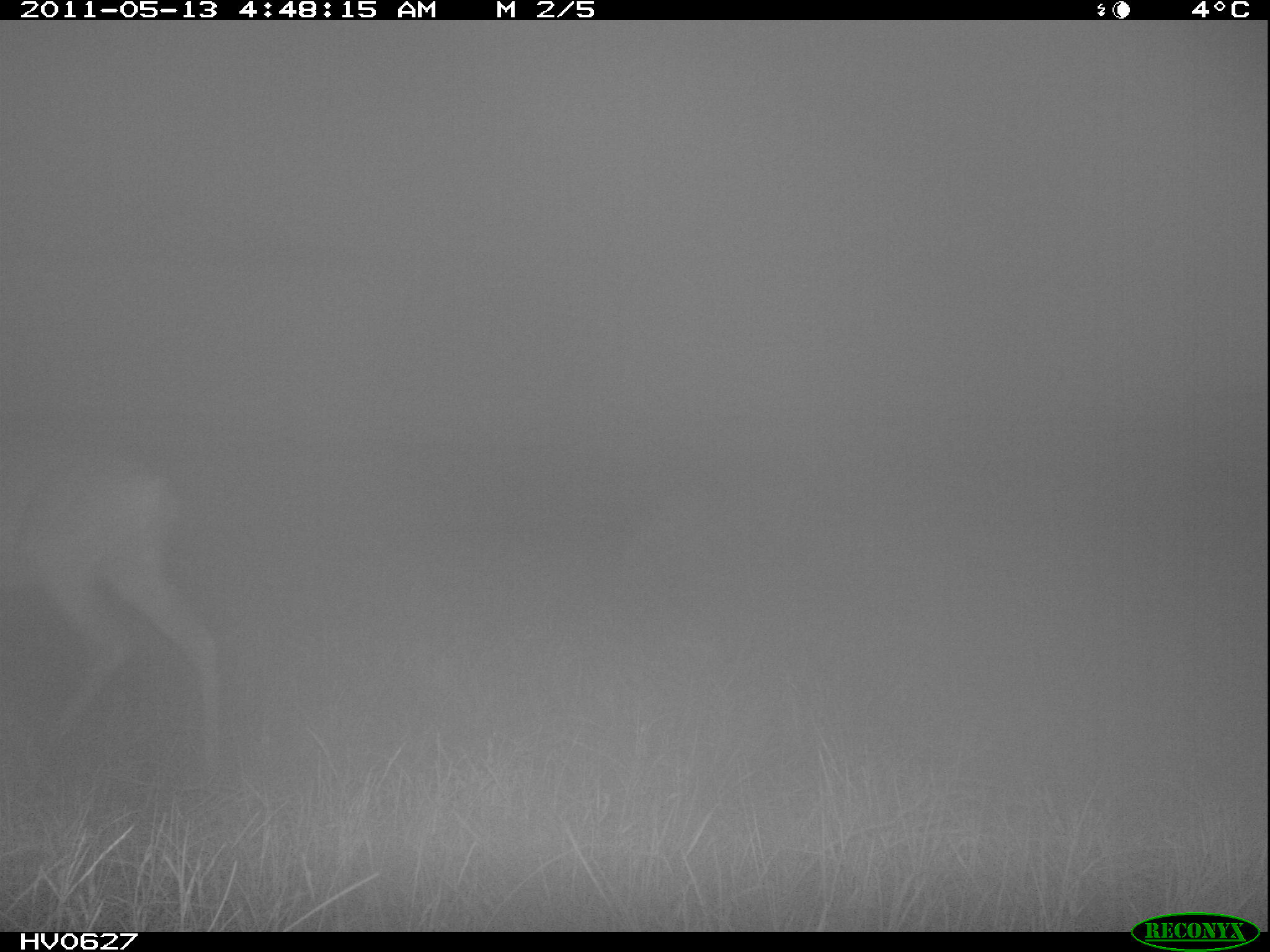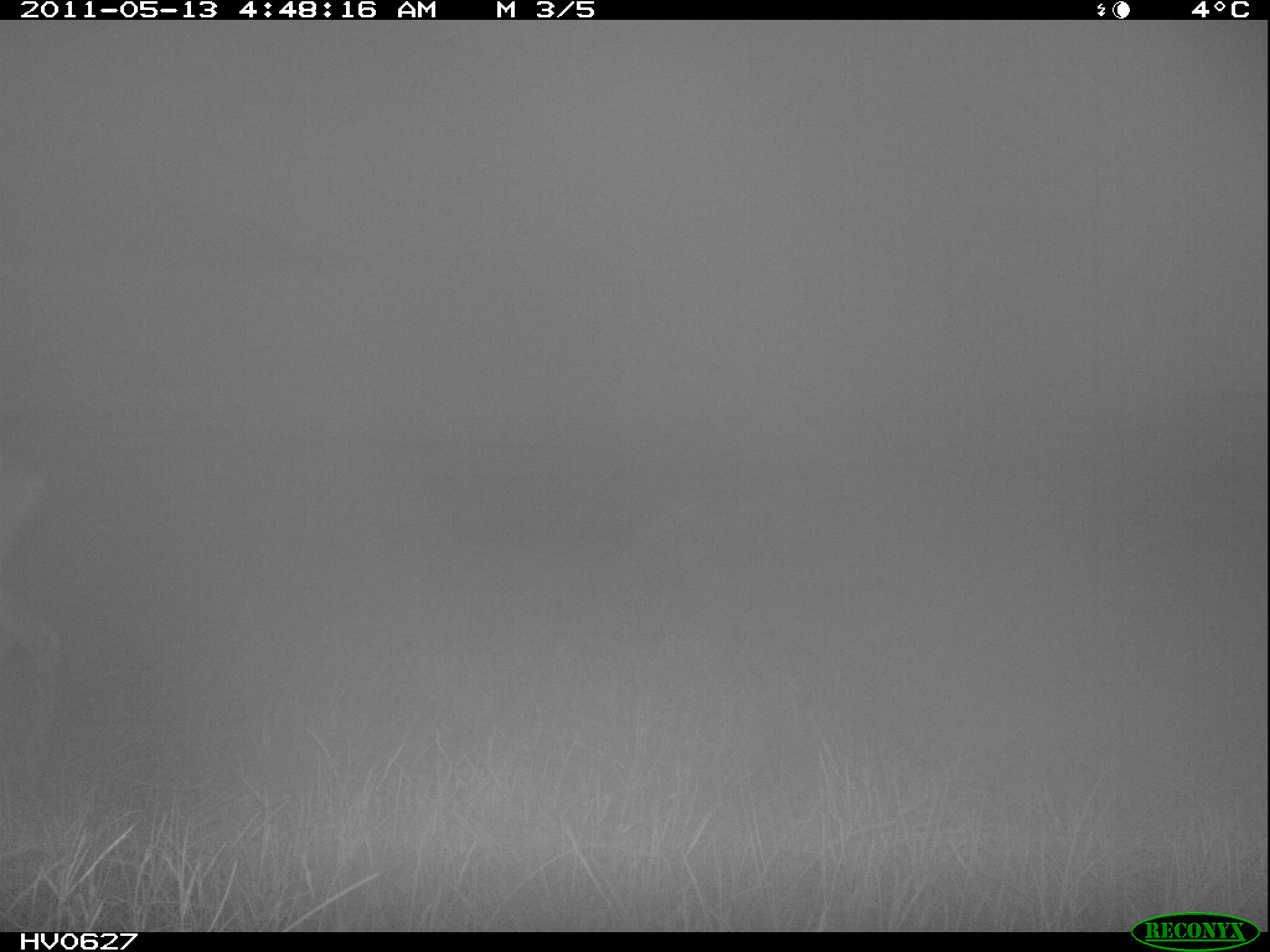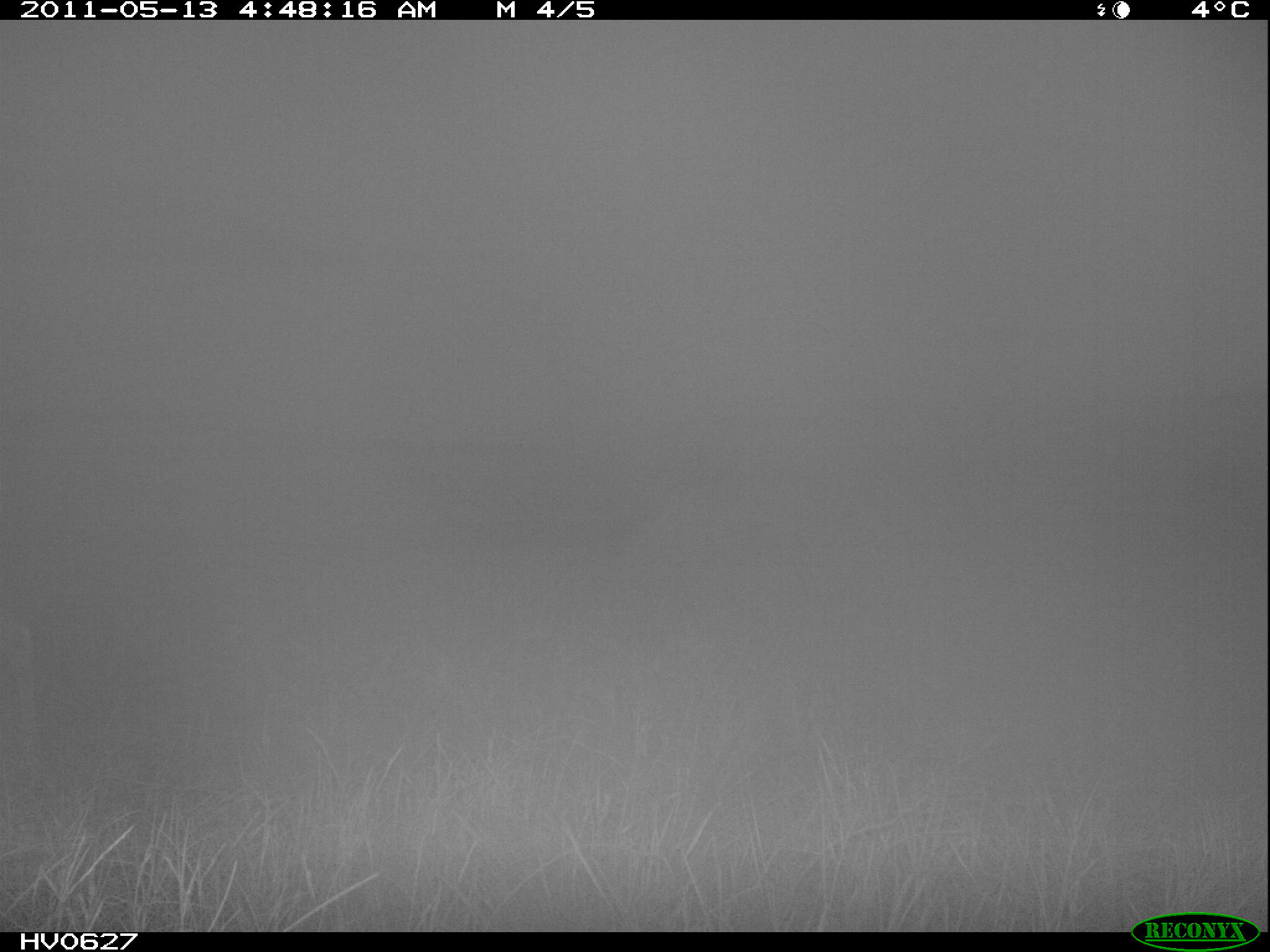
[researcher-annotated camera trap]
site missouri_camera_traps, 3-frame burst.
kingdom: Animalia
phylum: Chordata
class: Mammalia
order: Artiodactyla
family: Cervidae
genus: Capreolus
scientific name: Capreolus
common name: roe deer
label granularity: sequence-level